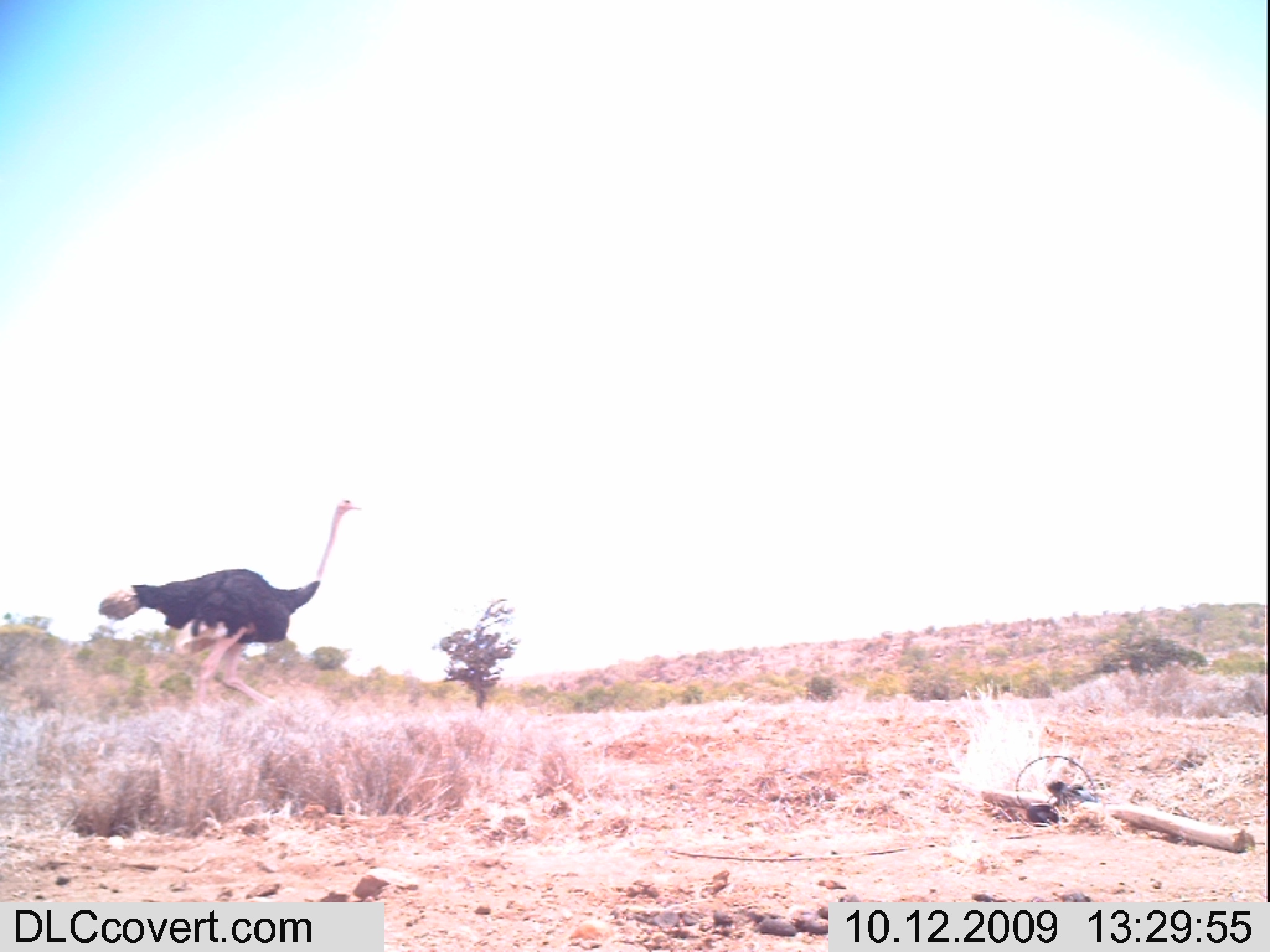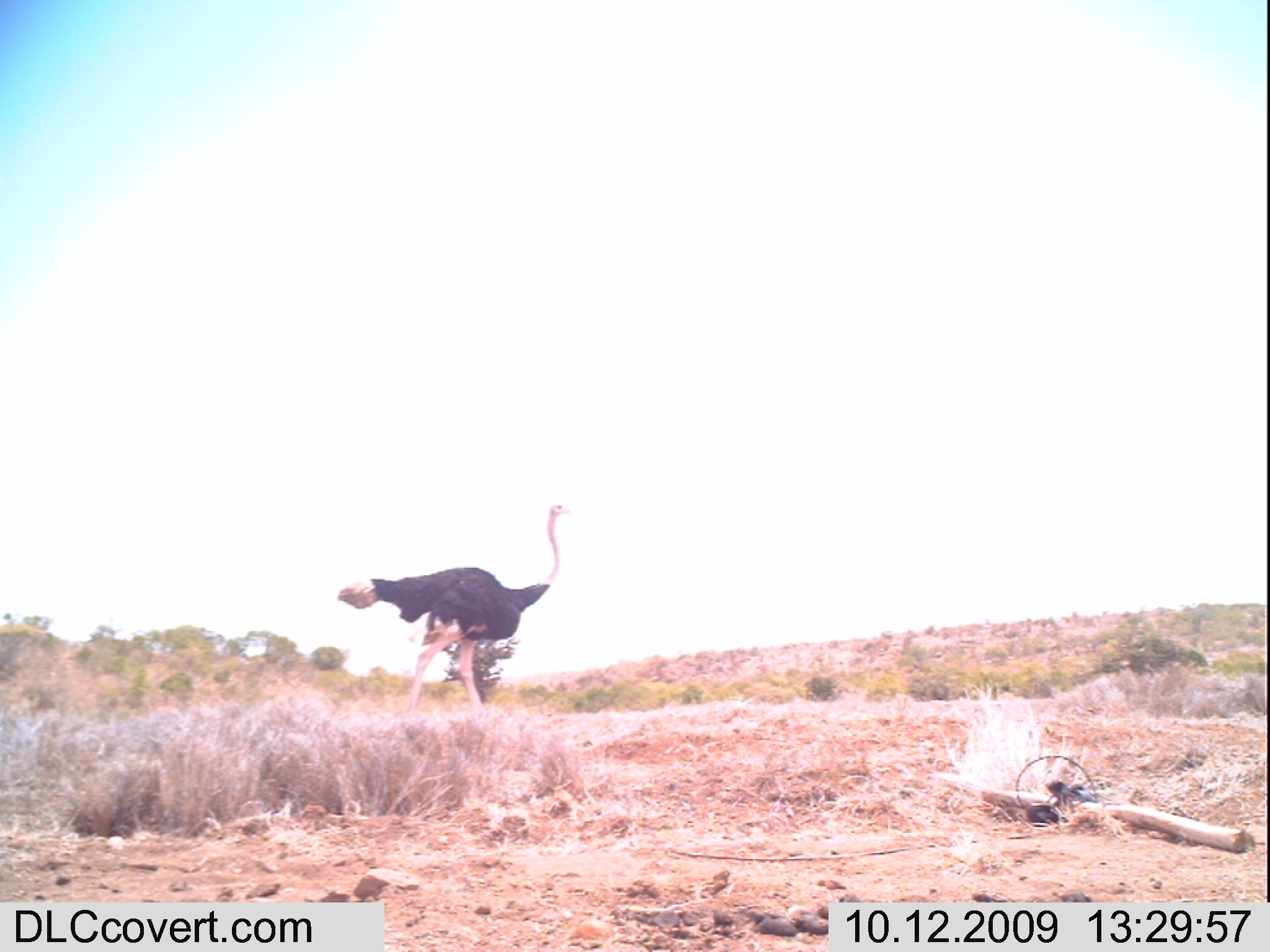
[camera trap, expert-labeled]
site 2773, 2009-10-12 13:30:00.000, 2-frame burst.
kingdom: Animalia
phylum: Chordata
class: Aves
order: Struthioniformes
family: Struthionidae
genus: Struthio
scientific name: Struthio camelus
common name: common ostrich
Struthio camelus (common ostrich), count 1.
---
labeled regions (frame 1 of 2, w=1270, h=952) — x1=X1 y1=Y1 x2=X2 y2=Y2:
struthio camelus: x1=96 y1=499 x2=361 y2=706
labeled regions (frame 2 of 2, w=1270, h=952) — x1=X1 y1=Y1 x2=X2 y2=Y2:
struthio camelus: x1=335 y1=502 x2=571 y2=708